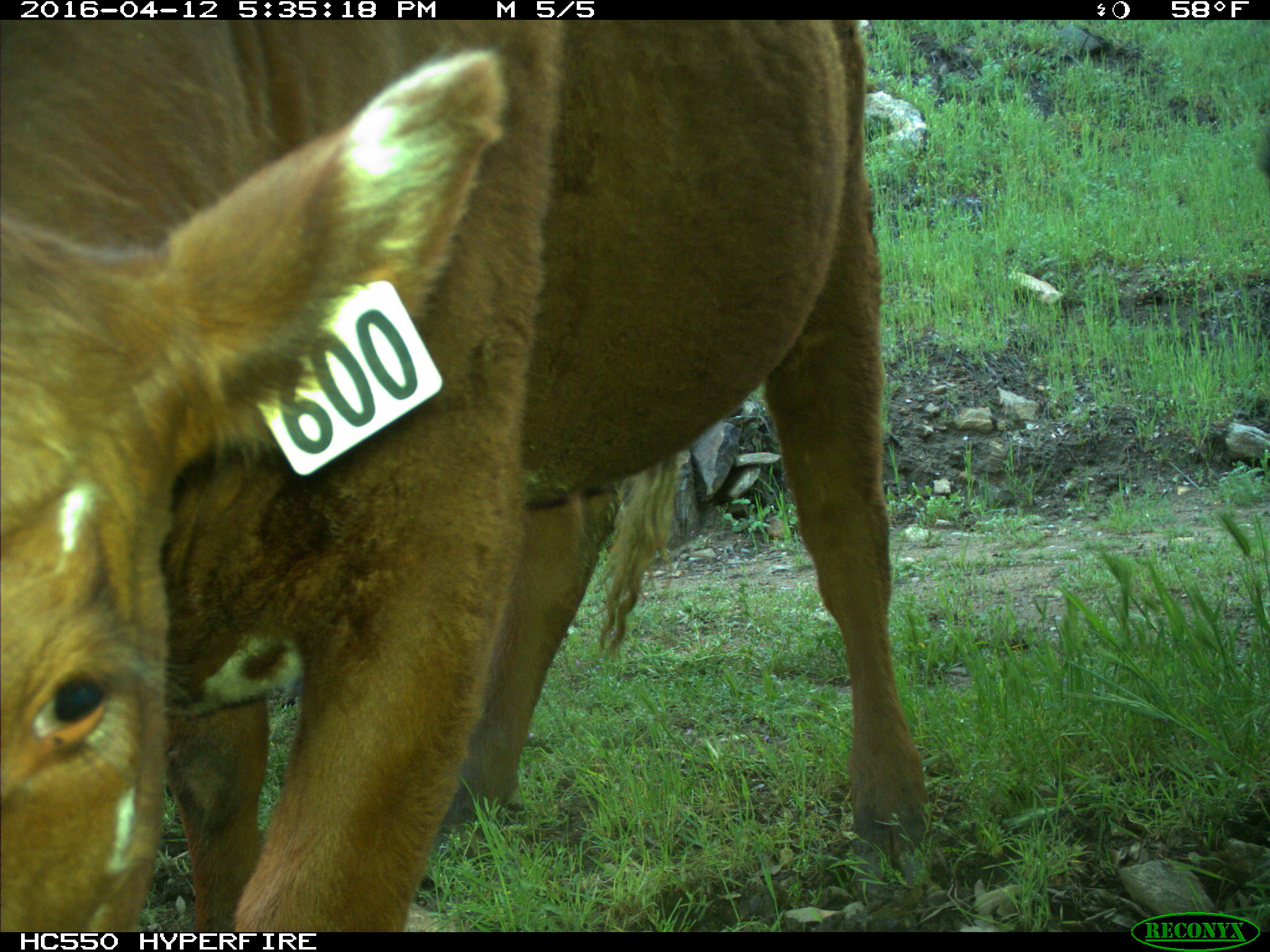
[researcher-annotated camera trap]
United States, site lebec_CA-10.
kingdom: Animalia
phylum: Chordata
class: Mammalia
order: Artiodactyla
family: Bovidae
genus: Bos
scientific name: Bos taurus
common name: domestic cow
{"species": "Bos taurus (domestic cow)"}